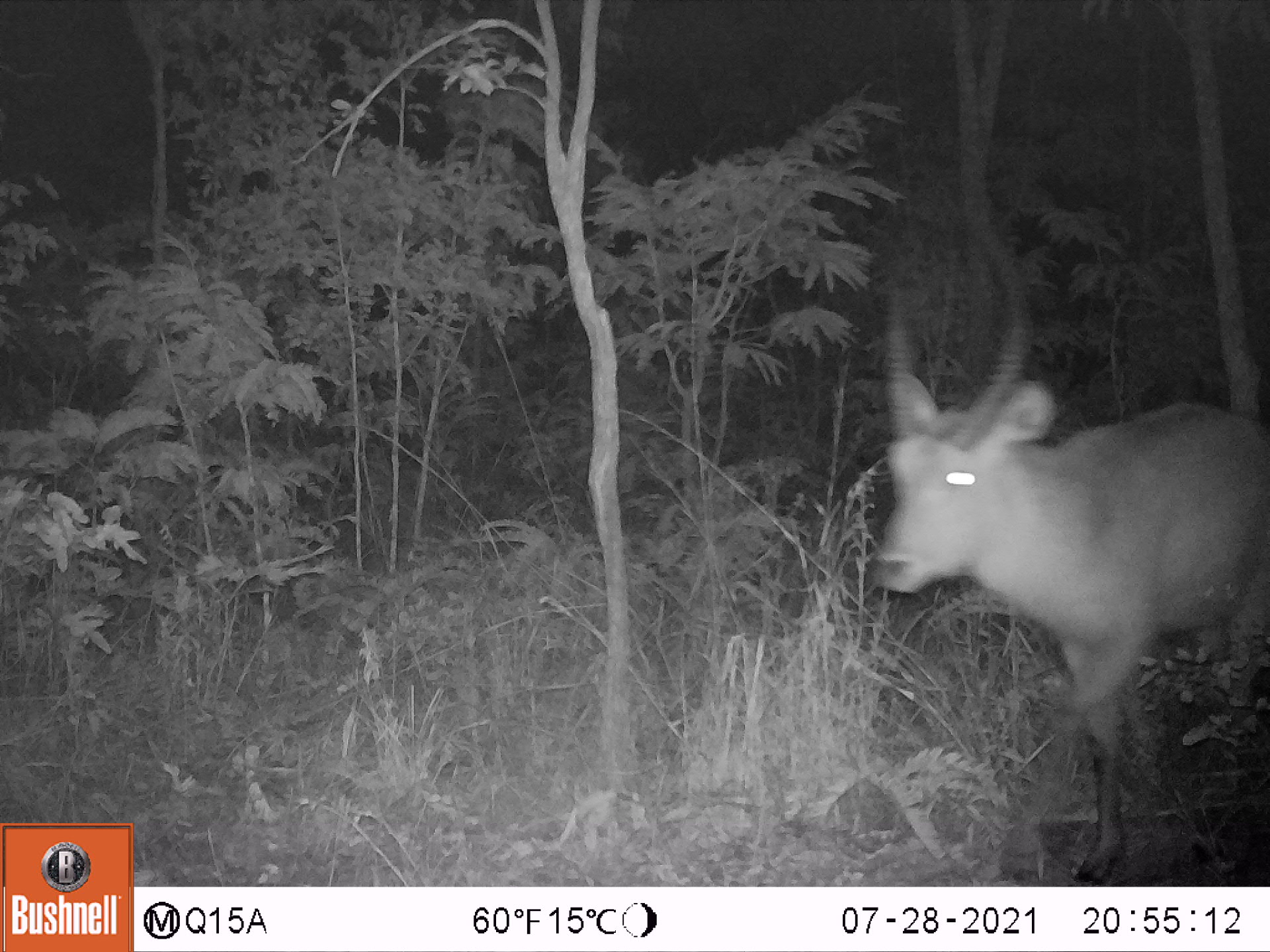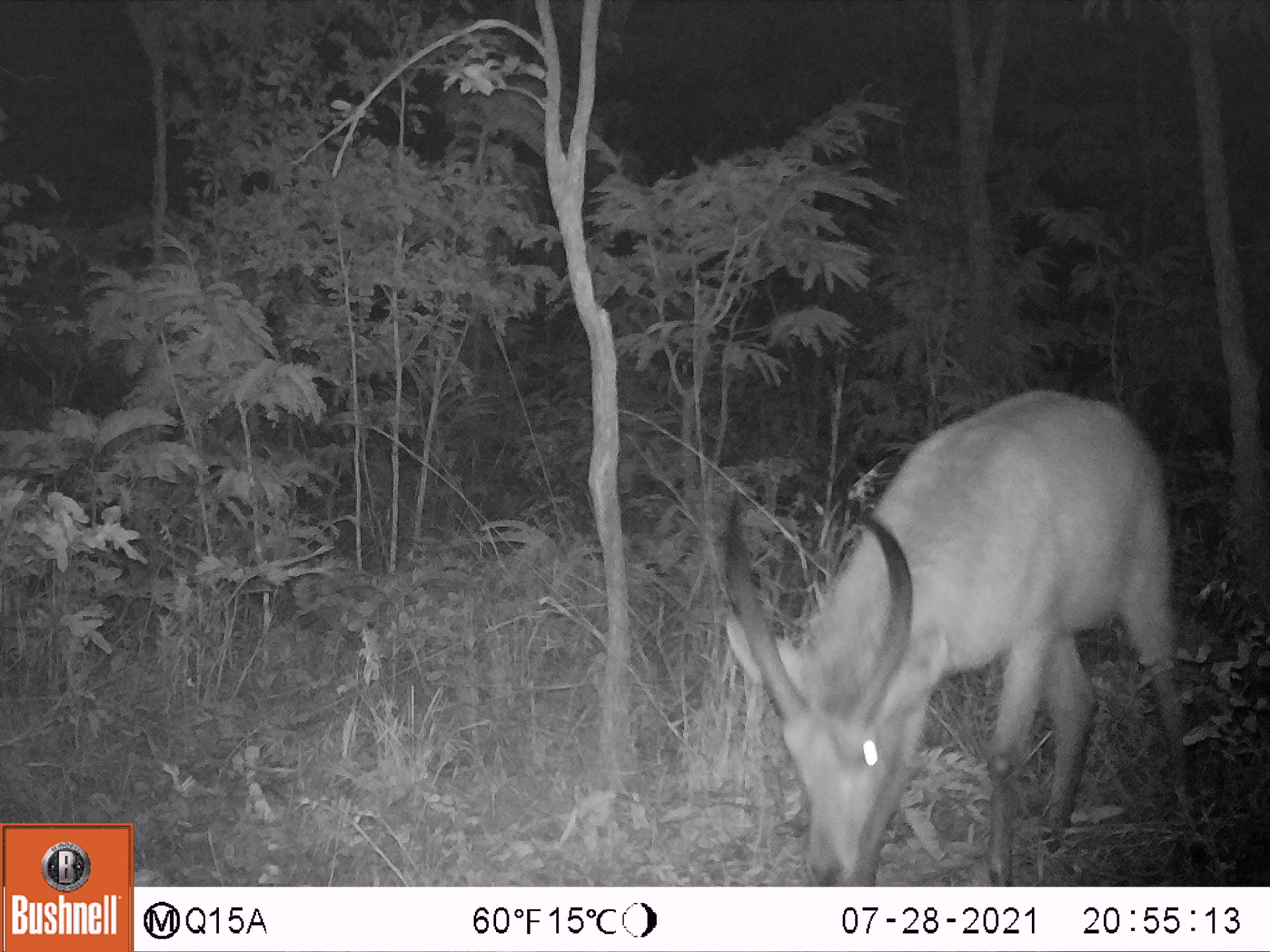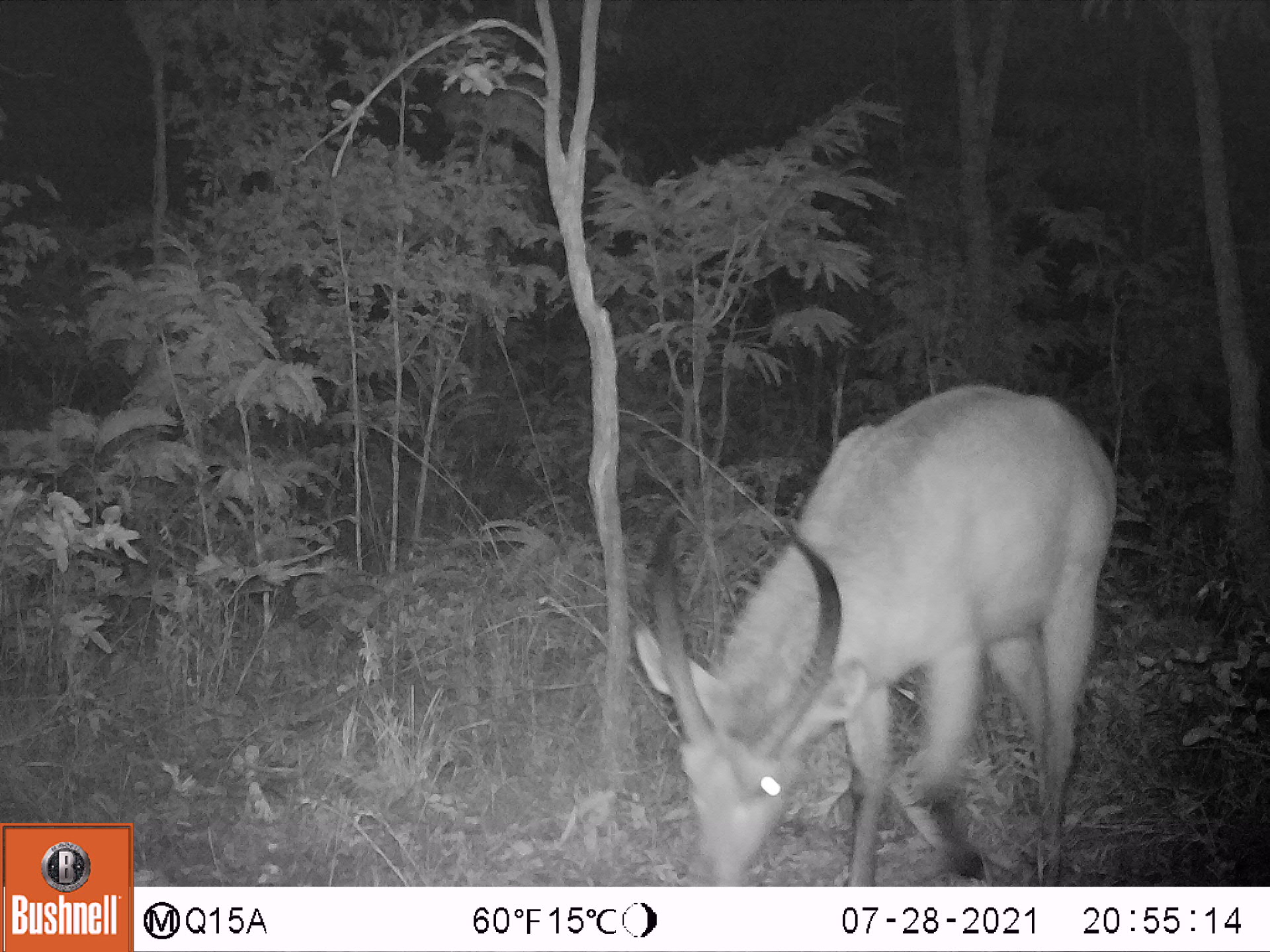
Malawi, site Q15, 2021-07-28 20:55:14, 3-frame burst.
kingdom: Animalia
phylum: Chordata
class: Mammalia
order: Artiodactyla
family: Bovidae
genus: Kobus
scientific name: Kobus ellipsiprymnus ellipsiprymnus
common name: common waterbuck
Common waterbuck (Kobus ellipsiprymnus ellipsiprymnus), count 1.